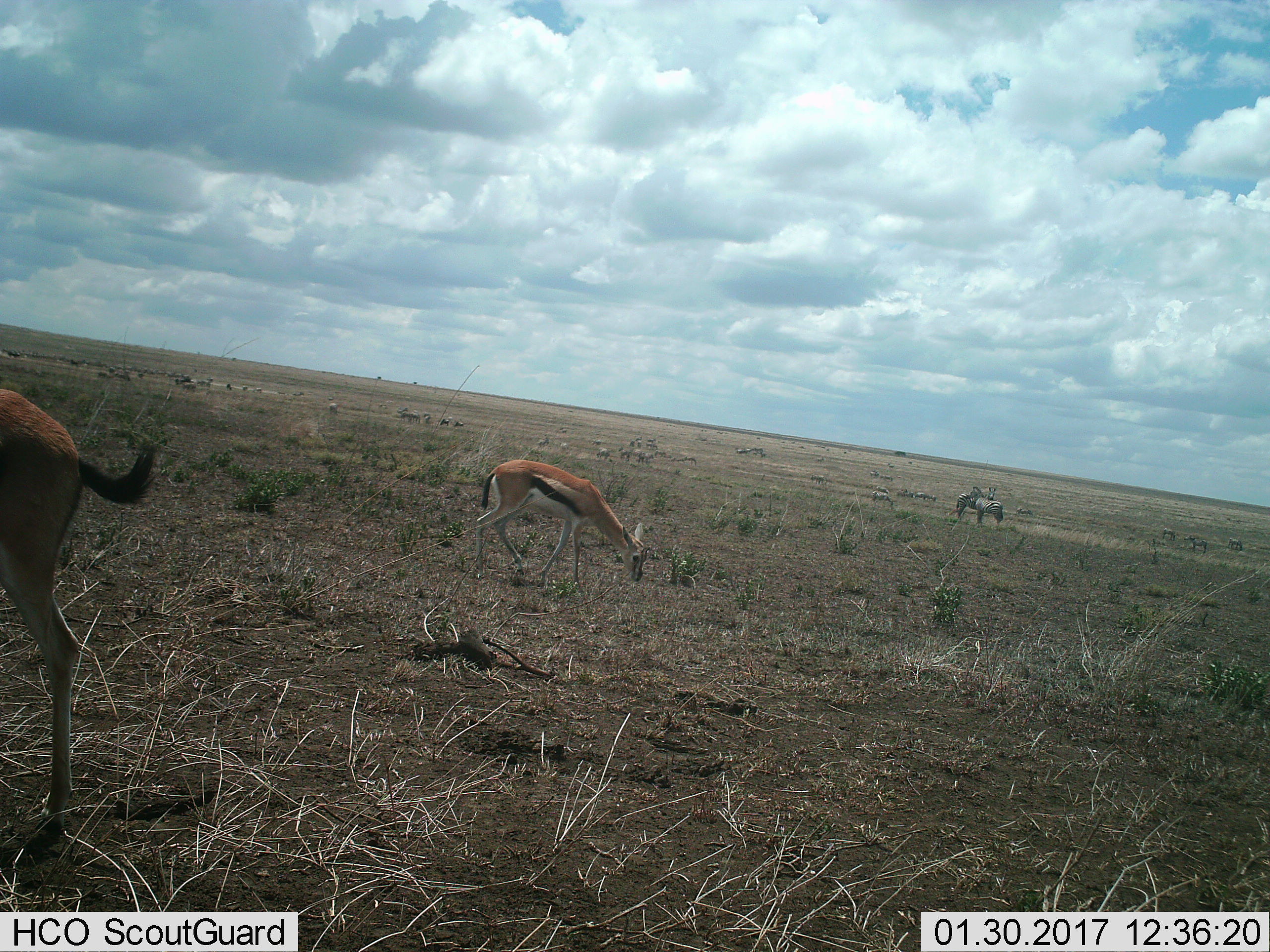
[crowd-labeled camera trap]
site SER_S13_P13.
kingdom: Animalia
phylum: Chordata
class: Mammalia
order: Artiodactyla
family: Bovidae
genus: Eudorcas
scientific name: Eudorcas thomsonii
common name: thomson's gazelle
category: gazellethomsons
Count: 2.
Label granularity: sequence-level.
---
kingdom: Animalia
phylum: Chordata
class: Mammalia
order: Perissodactyla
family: Equidae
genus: Equus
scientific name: Equus quagga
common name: plains zebra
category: zebraplains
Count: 2.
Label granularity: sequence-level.